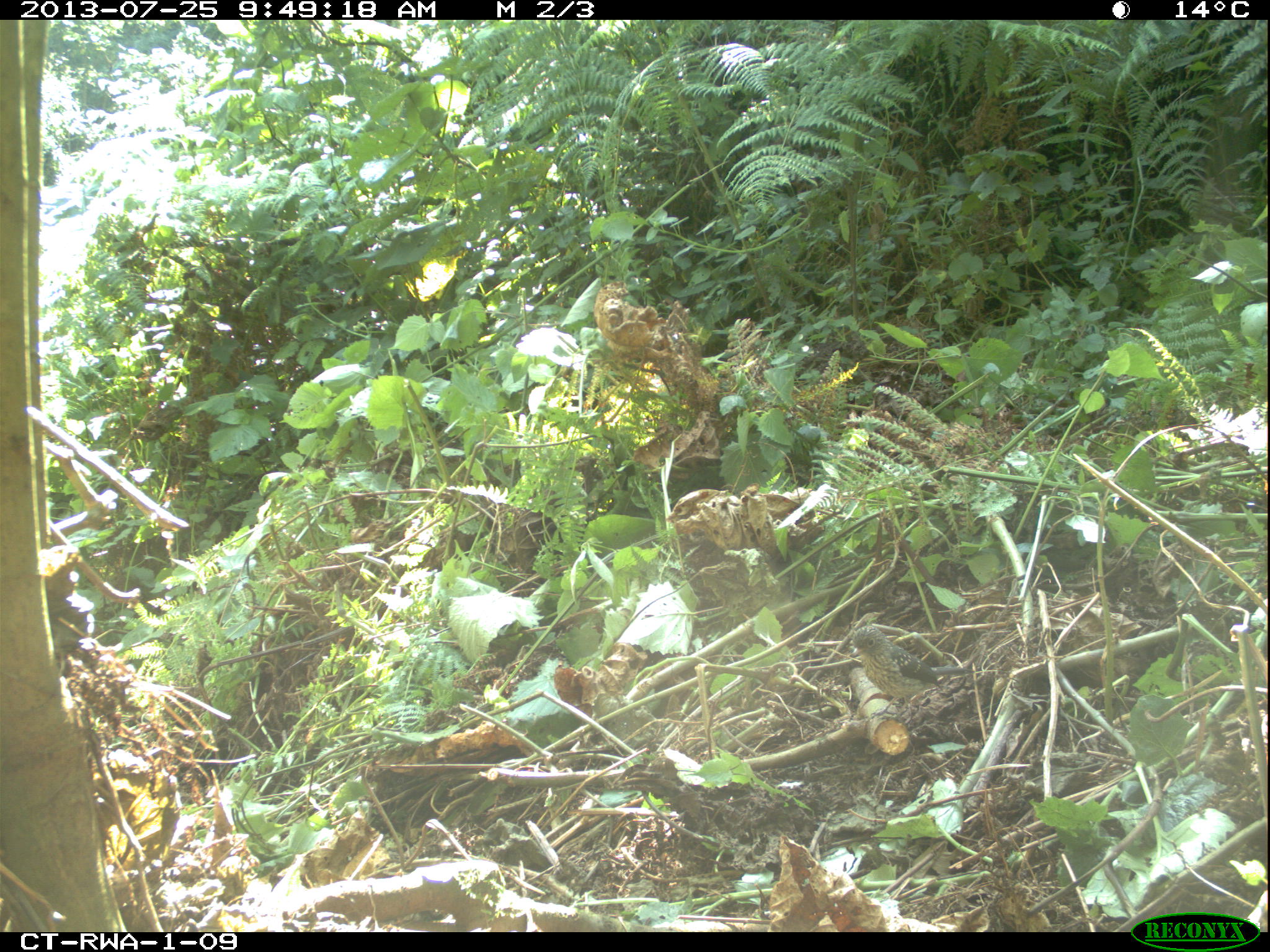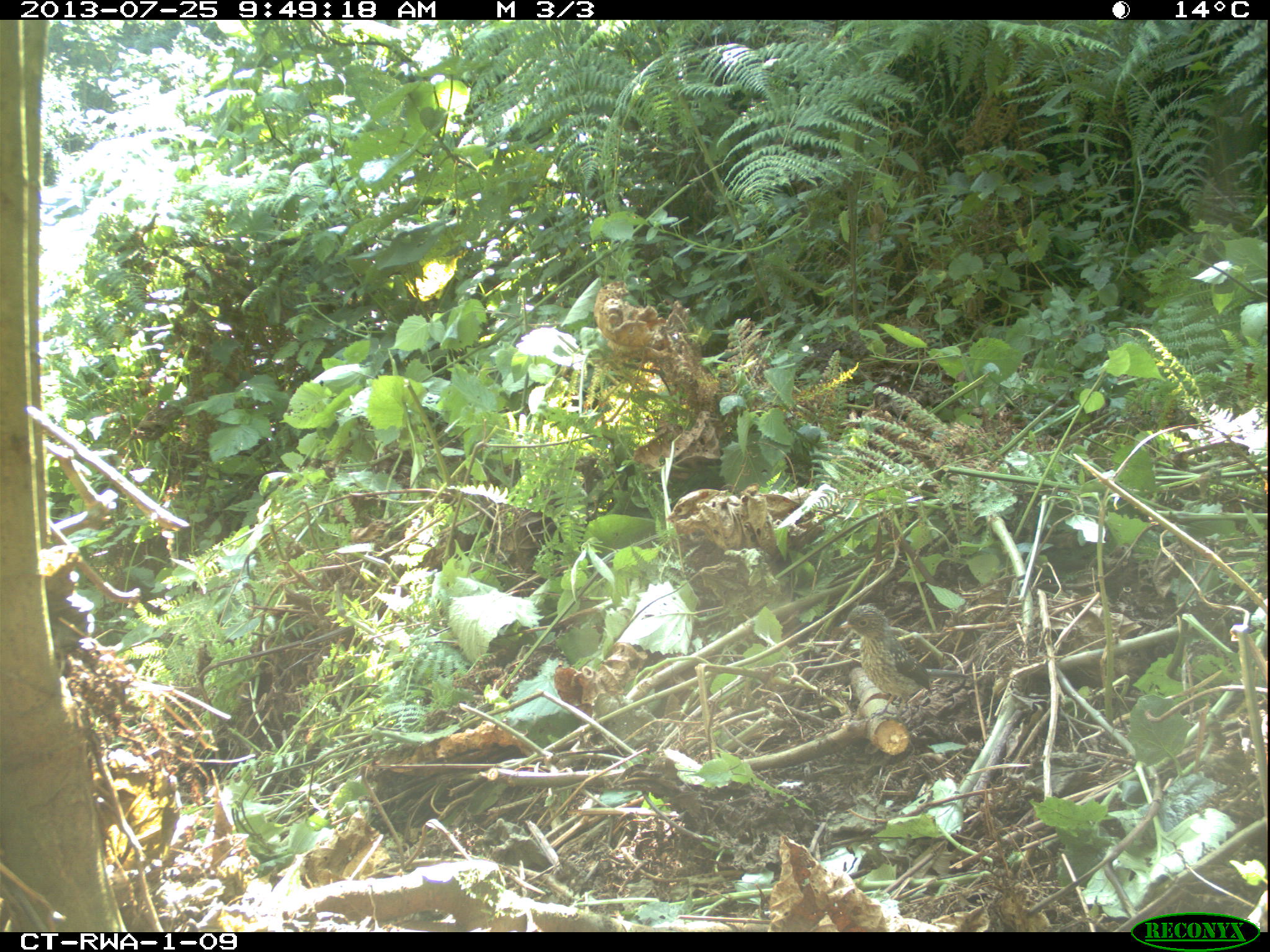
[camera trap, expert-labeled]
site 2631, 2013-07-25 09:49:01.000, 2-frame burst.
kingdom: Animalia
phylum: Chordata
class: Aves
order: Passeriformes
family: Muscicapidae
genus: Melaenornis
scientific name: Melaenornis fischeri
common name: white-eyed slaty flycatcher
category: dioptrornis fischeri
Dioptrornis fischeri (white-eyed slaty flycatcher) (Melaenornis fischeri), count 1.